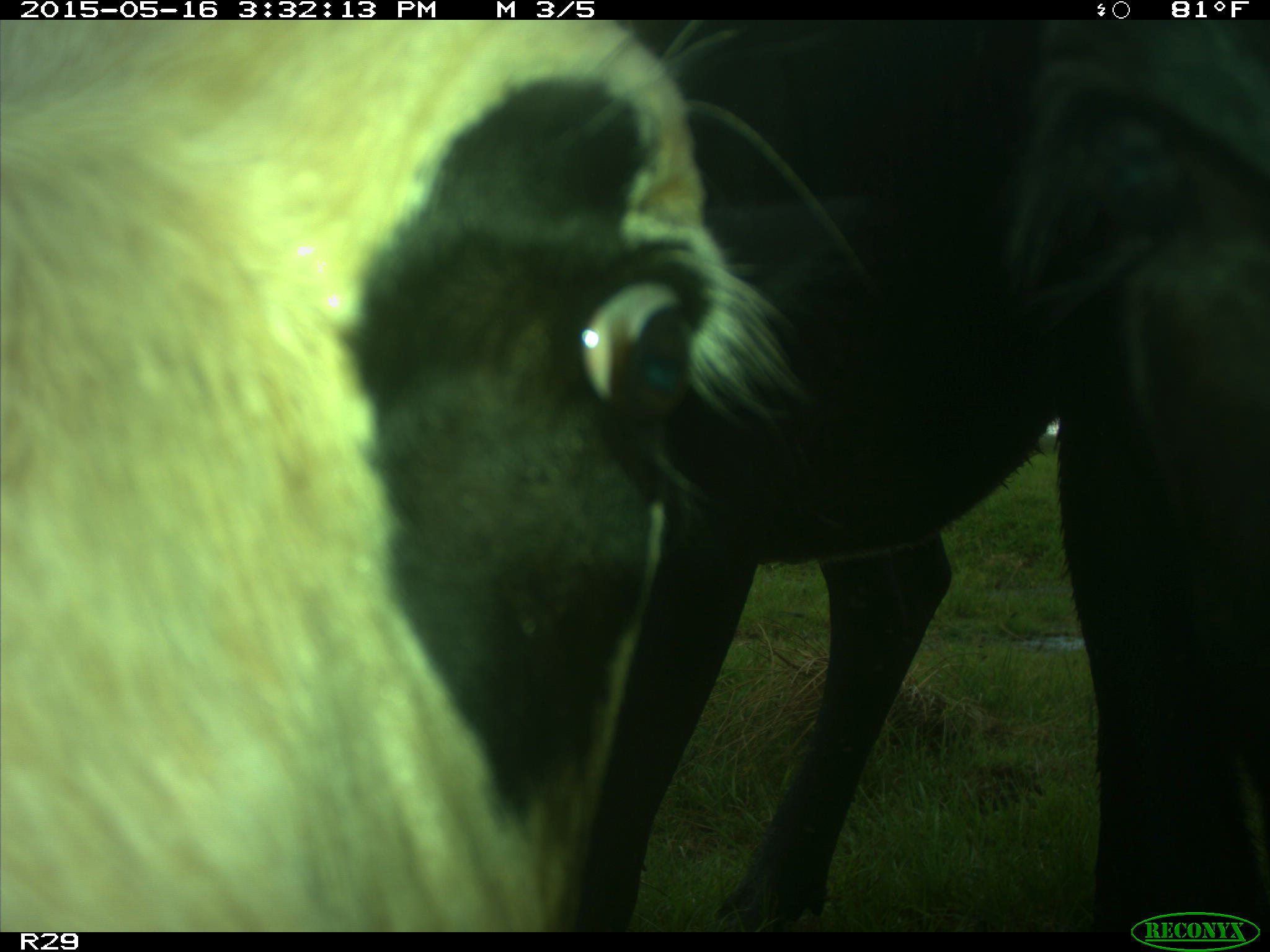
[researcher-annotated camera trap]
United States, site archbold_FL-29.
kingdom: Animalia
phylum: Chordata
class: Mammalia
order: Artiodactyla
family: Bovidae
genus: Bos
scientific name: Bos taurus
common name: domestic cow